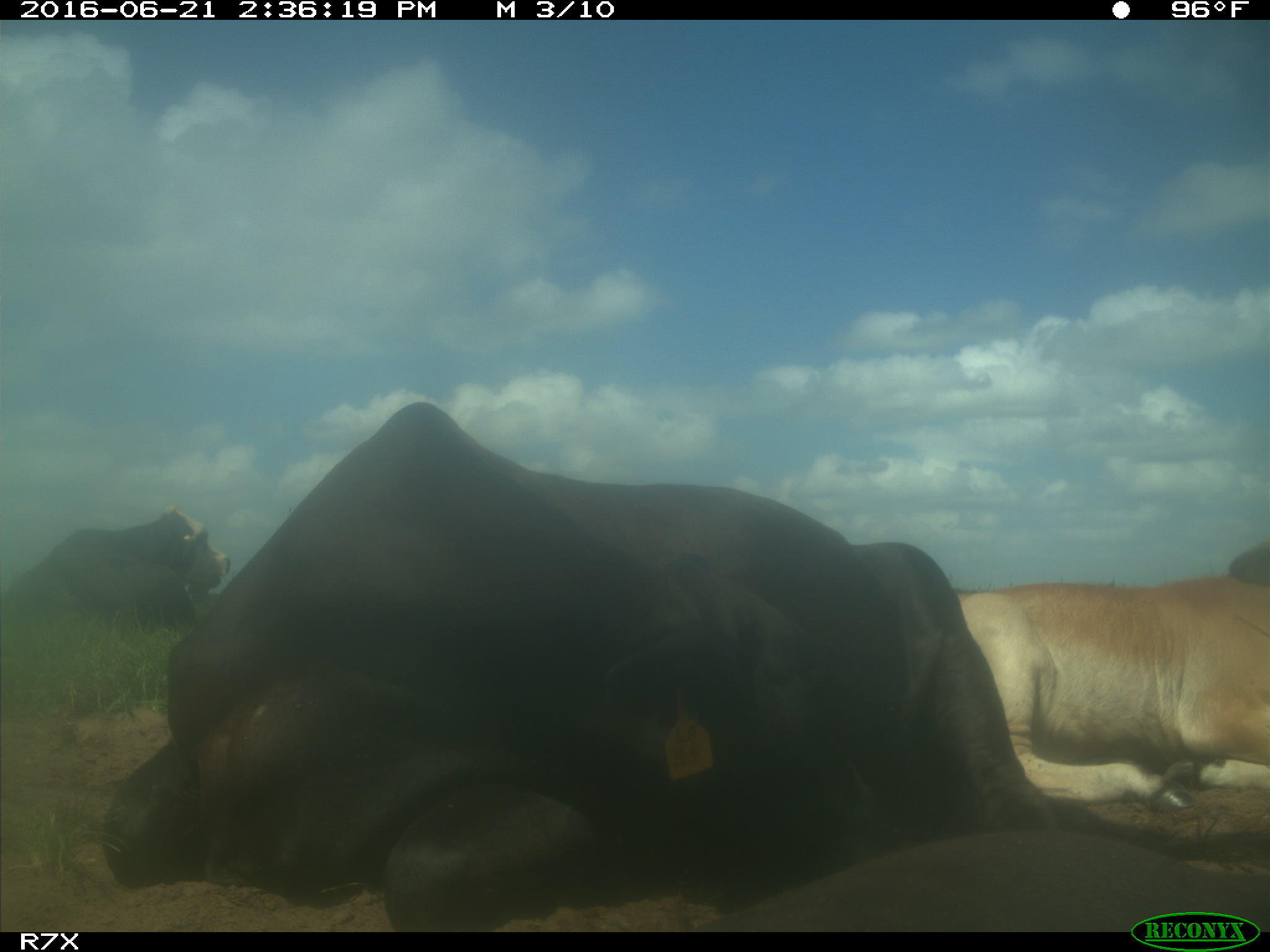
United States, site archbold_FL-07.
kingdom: Animalia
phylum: Chordata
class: Mammalia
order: Artiodactyla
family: Bovidae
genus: Bos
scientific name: Bos taurus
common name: domestic cow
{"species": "Bos taurus (domestic cow)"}